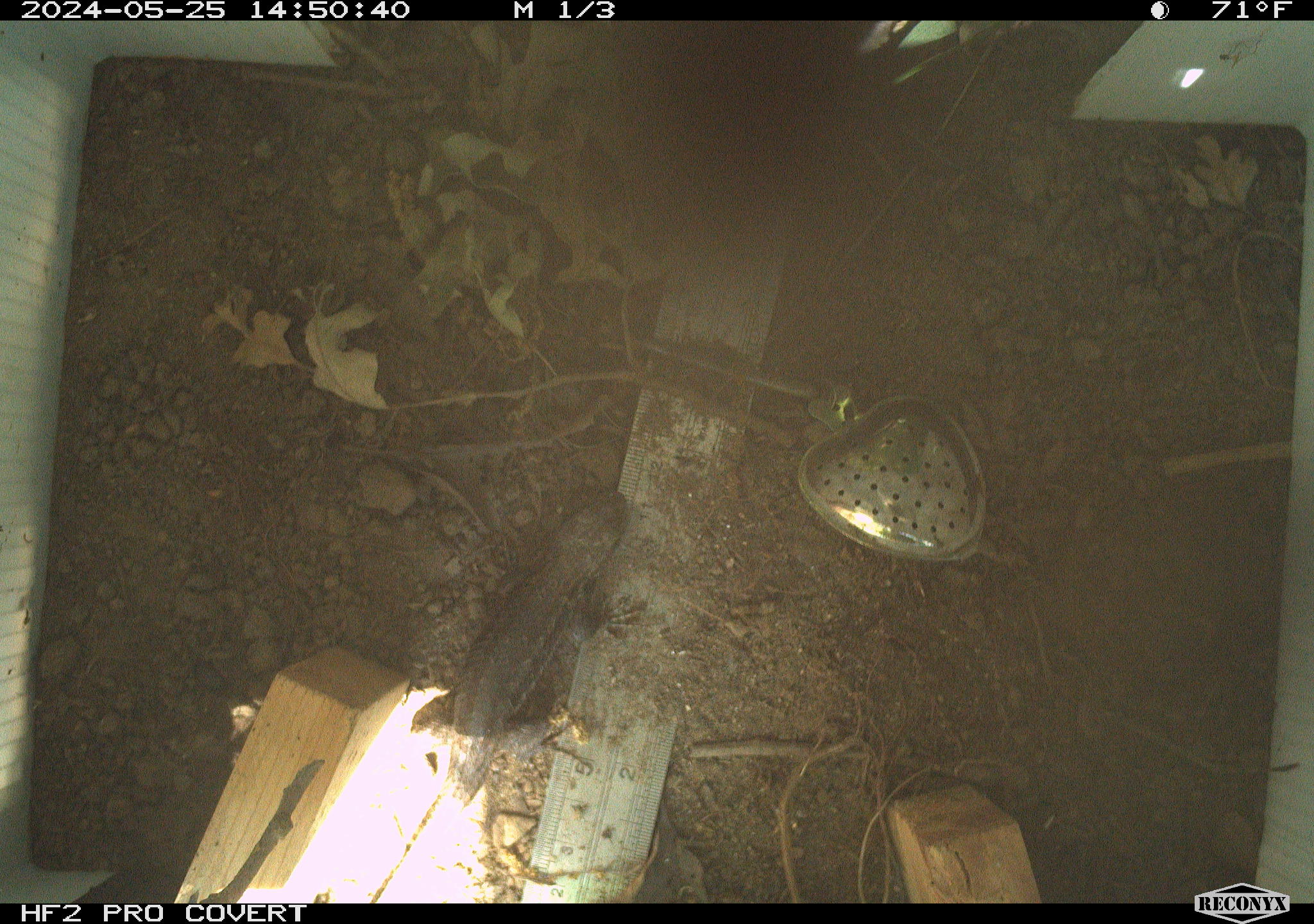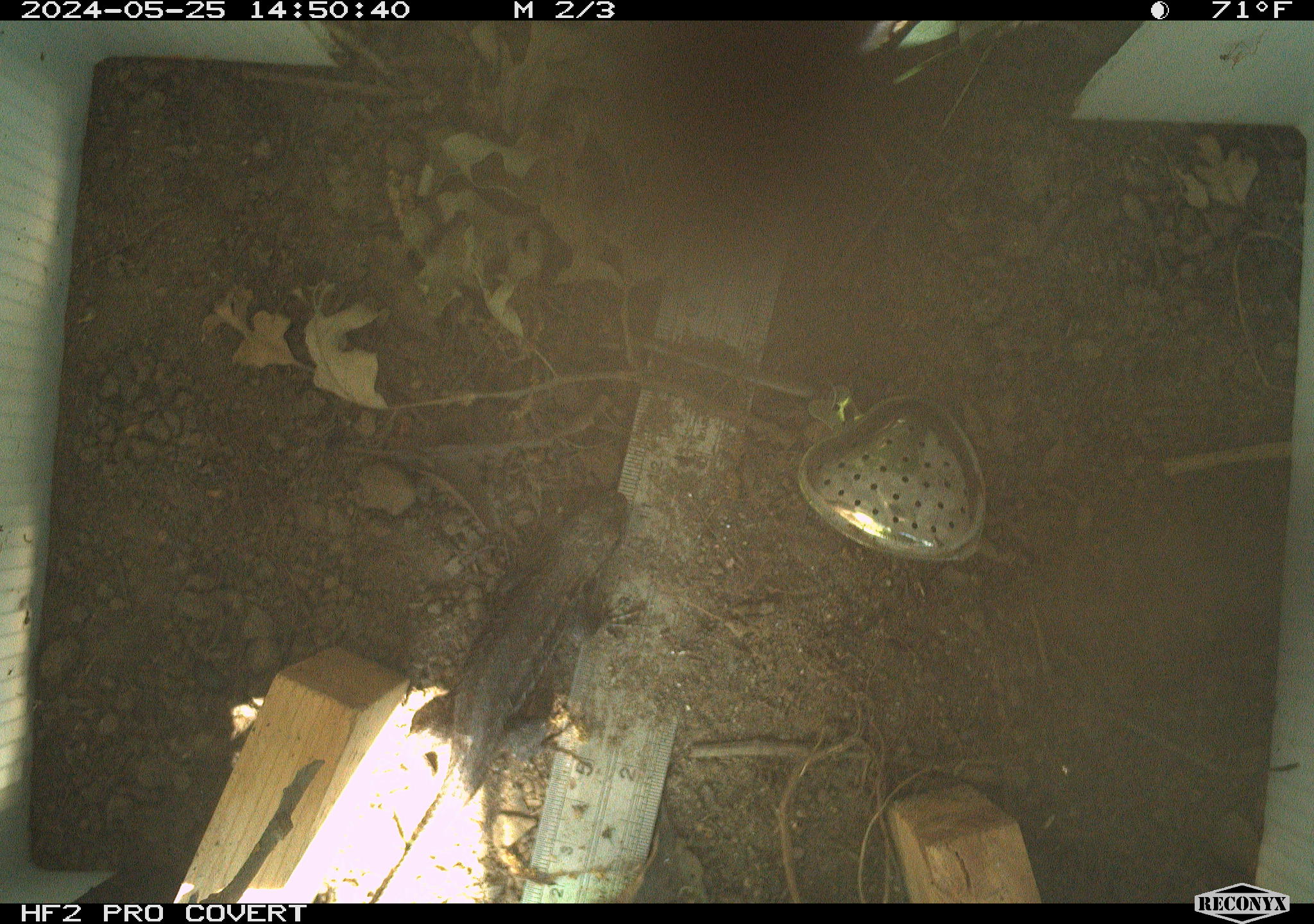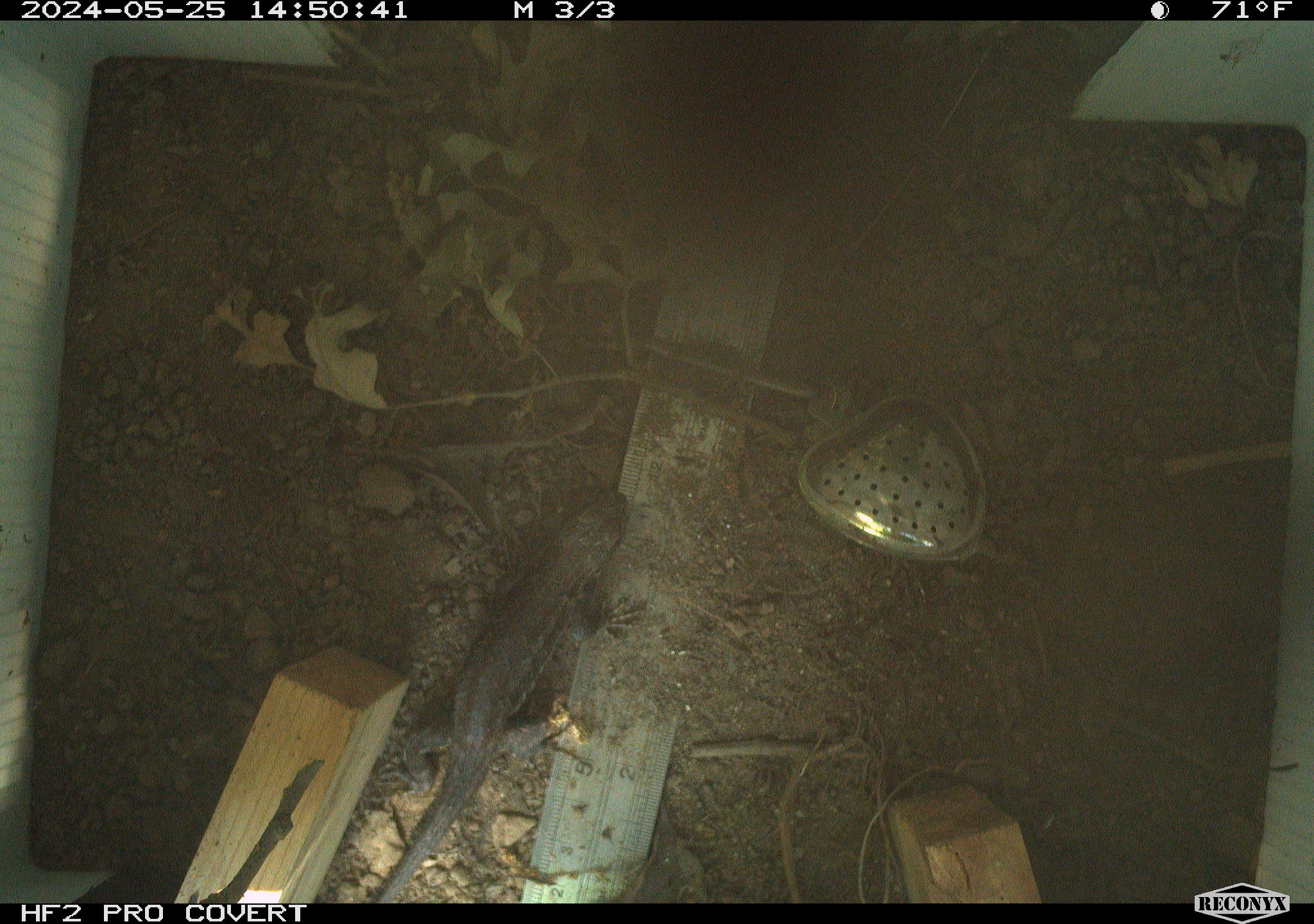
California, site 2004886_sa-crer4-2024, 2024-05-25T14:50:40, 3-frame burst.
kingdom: Animalia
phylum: Chordata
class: Reptilia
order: Squamata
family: Phrynosomatidae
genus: Sceloporus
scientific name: Sceloporus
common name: spiny lizards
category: sceloporus species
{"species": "sceloporus species (spiny lizards) (Sceloporus)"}